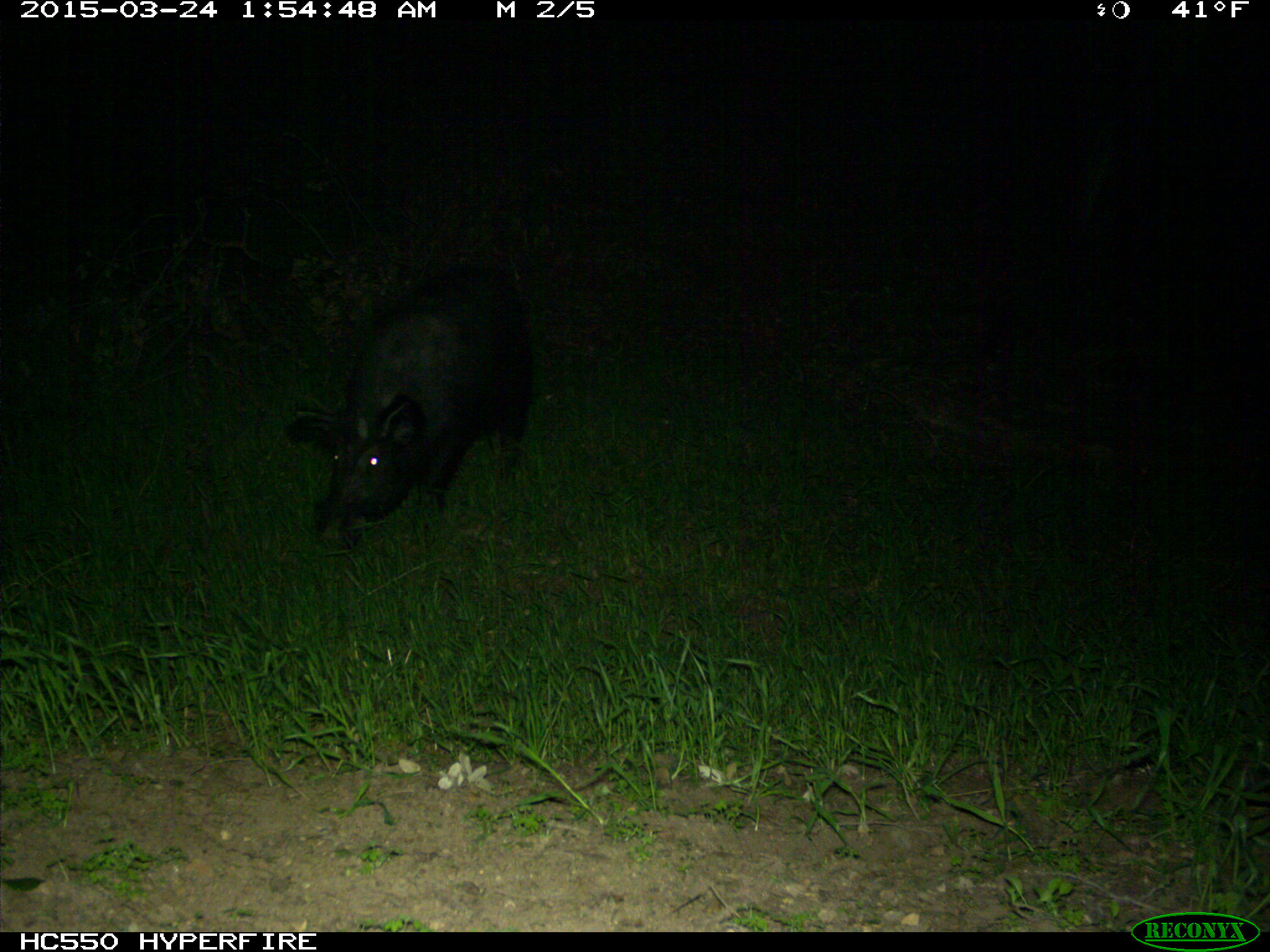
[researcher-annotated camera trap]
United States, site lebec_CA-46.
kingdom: Animalia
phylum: Chordata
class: Mammalia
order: Artiodactyla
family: Suidae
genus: Sus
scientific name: Sus scrofa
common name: wild boar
Sus scrofa (wild boar).